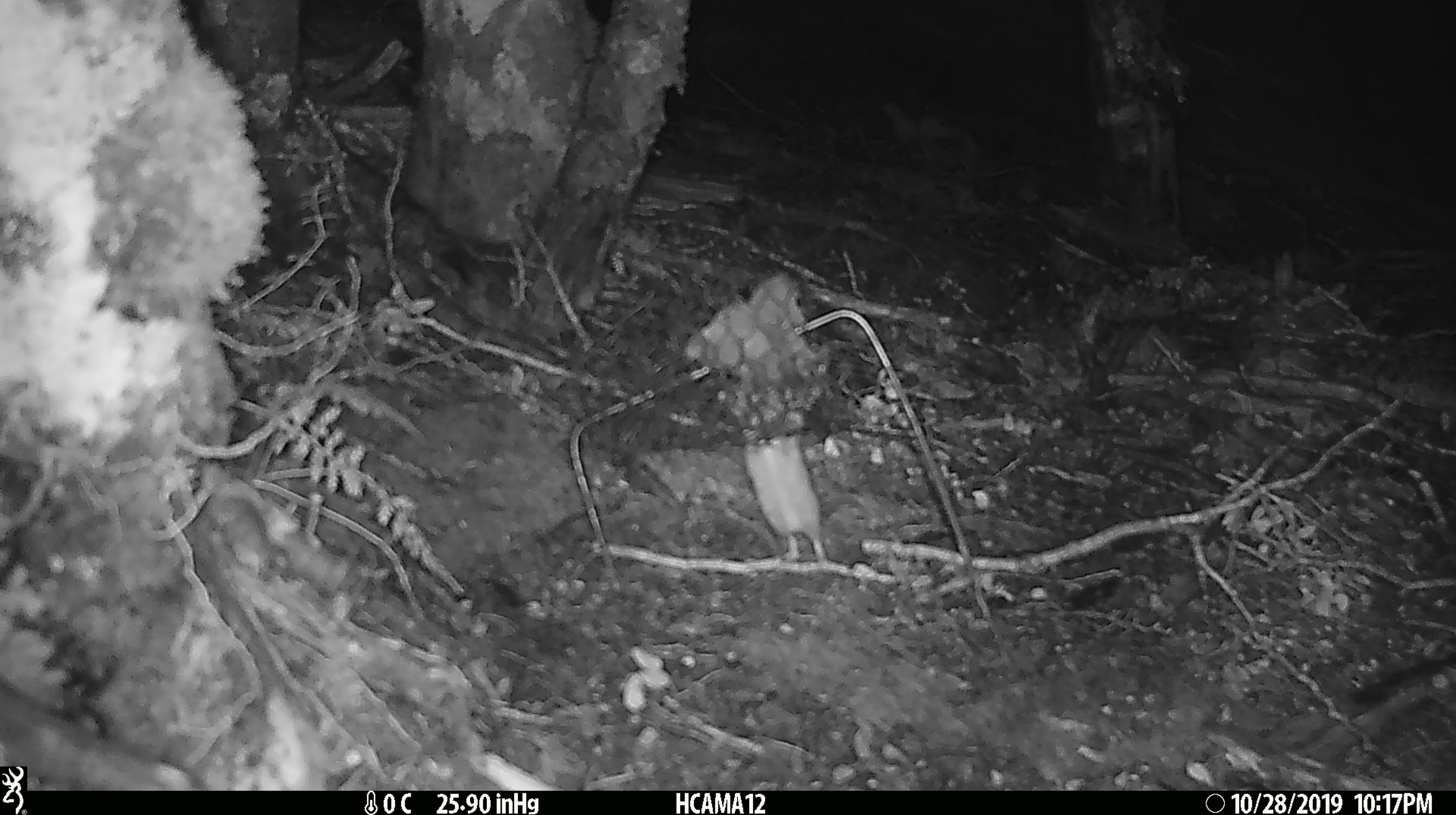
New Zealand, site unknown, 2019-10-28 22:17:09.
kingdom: Animalia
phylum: Chordata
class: Mammalia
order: Rodentia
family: Muridae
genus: Mus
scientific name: Mus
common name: mouse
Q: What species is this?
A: Mouse (Mus).